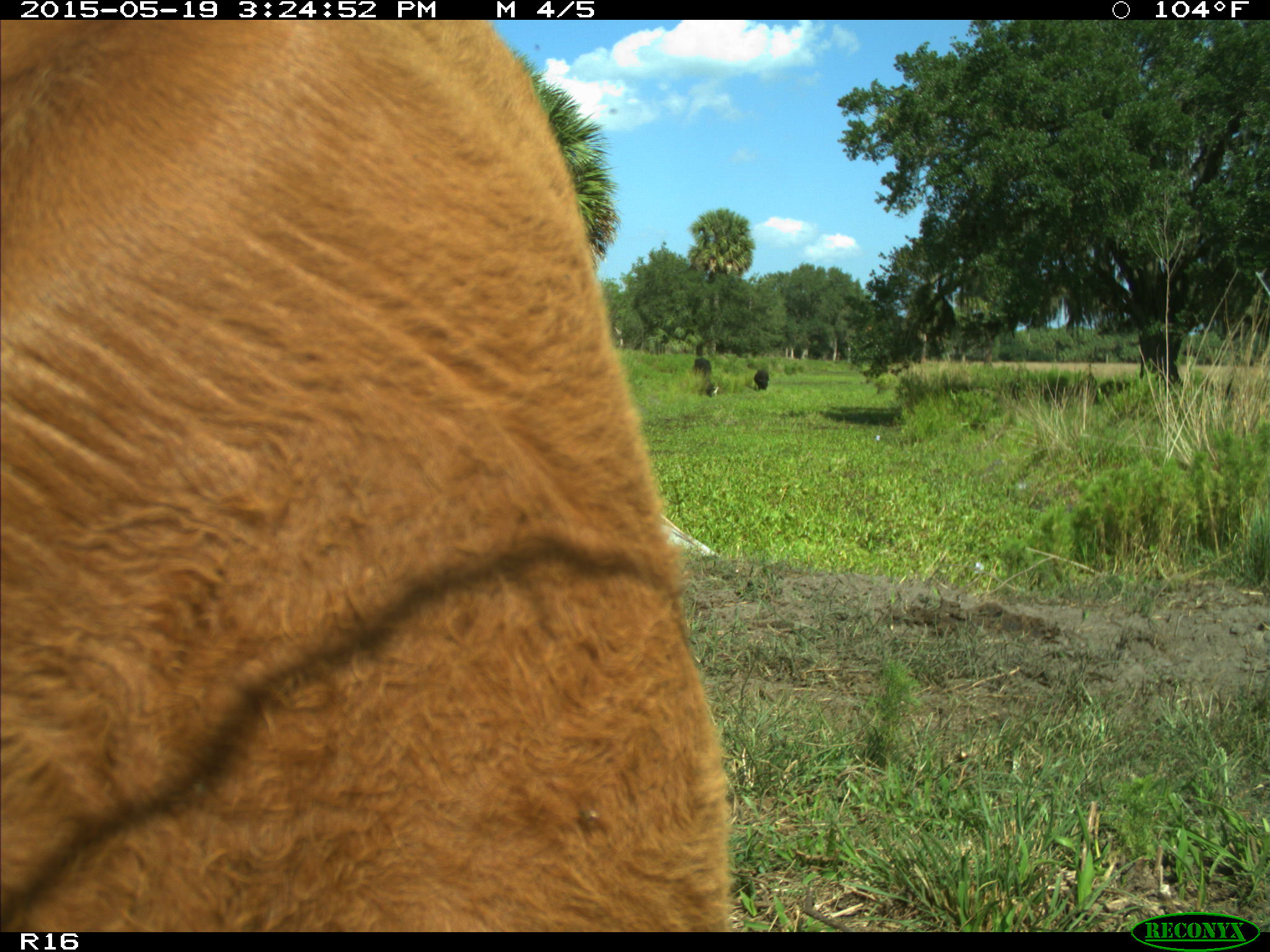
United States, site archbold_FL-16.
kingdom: Animalia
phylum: Chordata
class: Mammalia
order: Artiodactyla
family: Bovidae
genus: Bos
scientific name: Bos taurus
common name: domestic cow